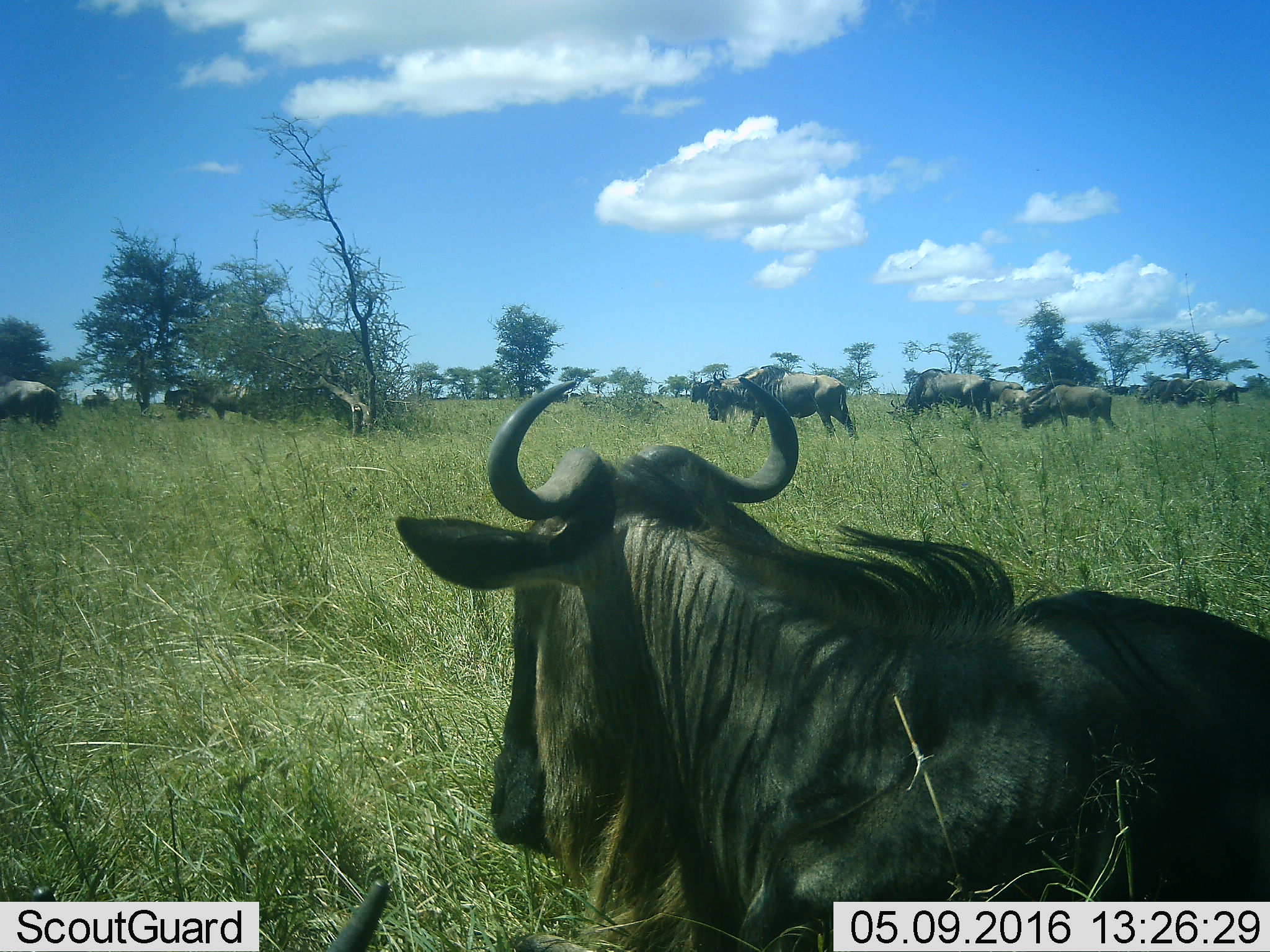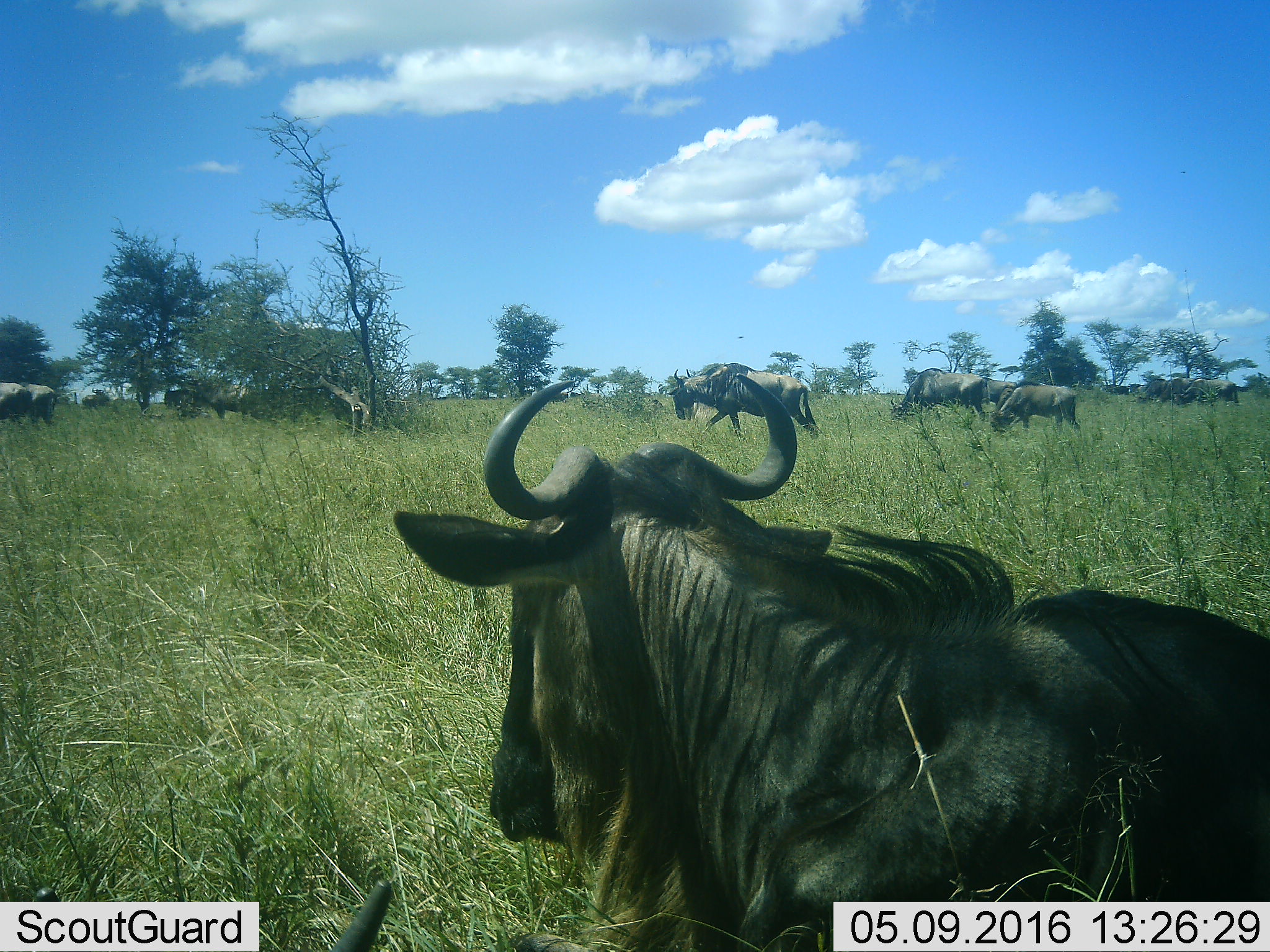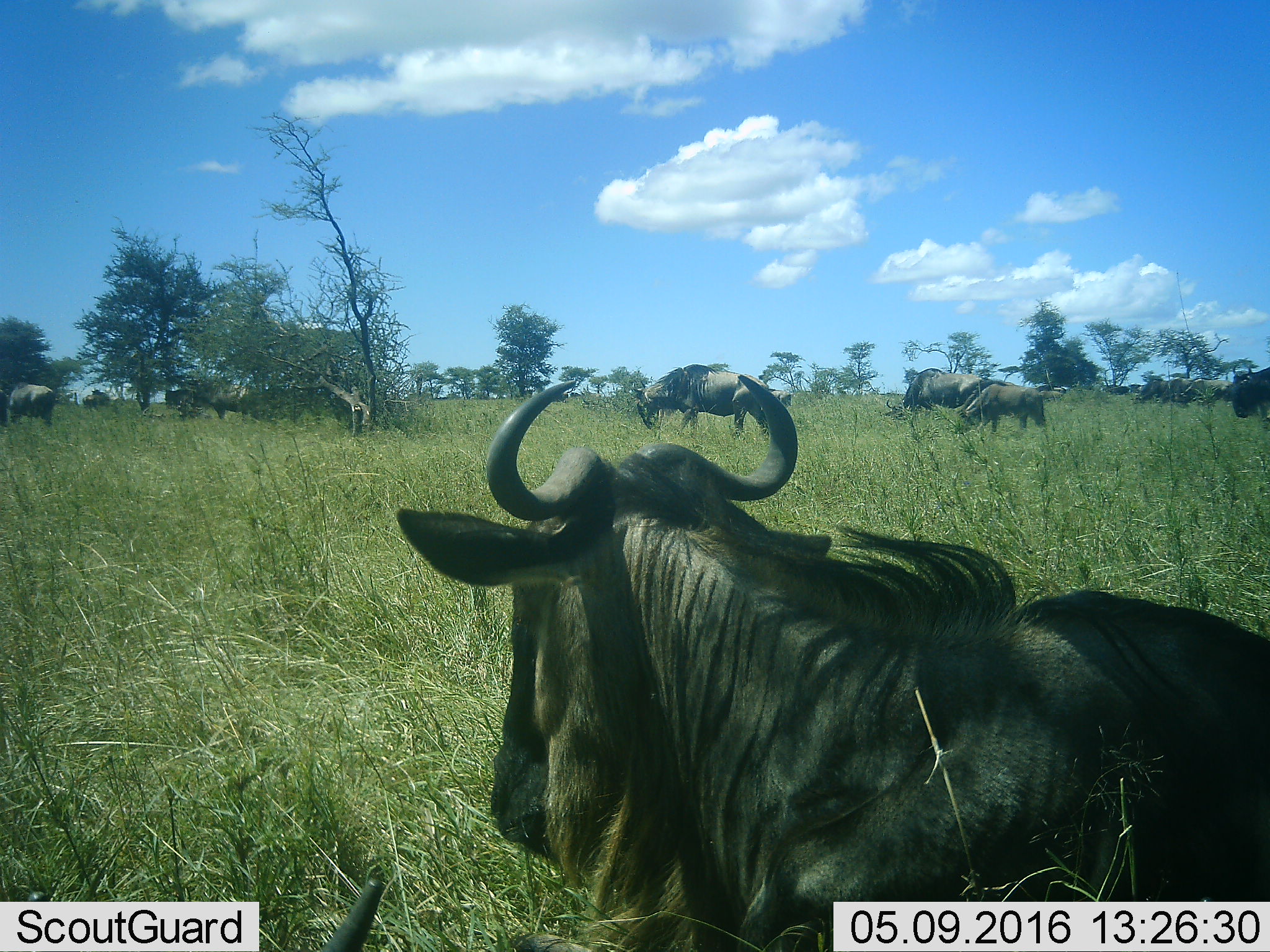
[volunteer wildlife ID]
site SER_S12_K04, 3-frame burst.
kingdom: Animalia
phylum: Chordata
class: Mammalia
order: Artiodactyla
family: Bovidae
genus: Connochaetes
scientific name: Connochaetes taurinus taurinus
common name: blue wildebeest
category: wildebeestblue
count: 11-50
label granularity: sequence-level